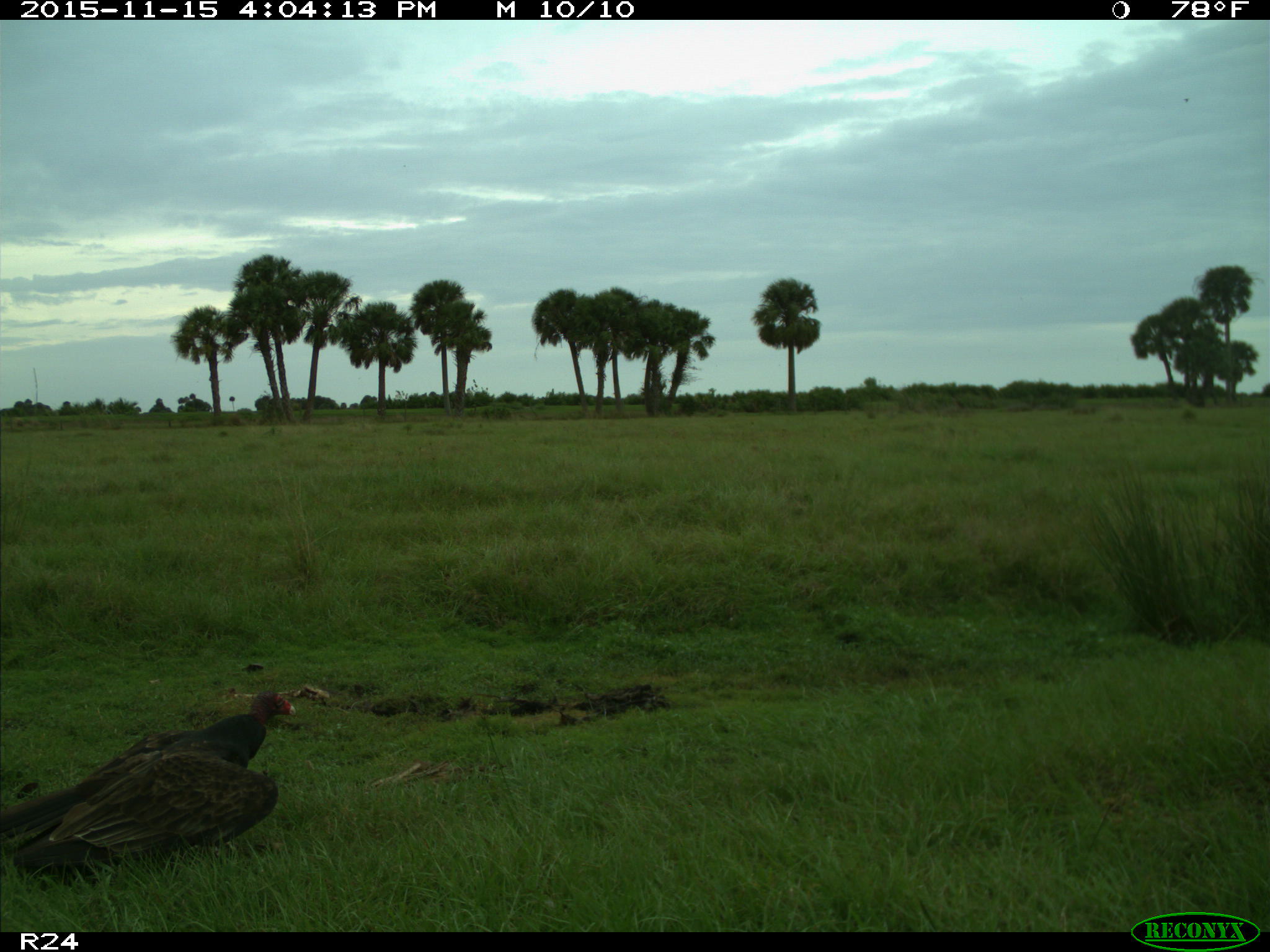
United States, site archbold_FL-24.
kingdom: Animalia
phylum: Chordata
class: Aves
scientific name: Aves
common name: birds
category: unidentified bird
Unidentified bird (birds) (Aves).